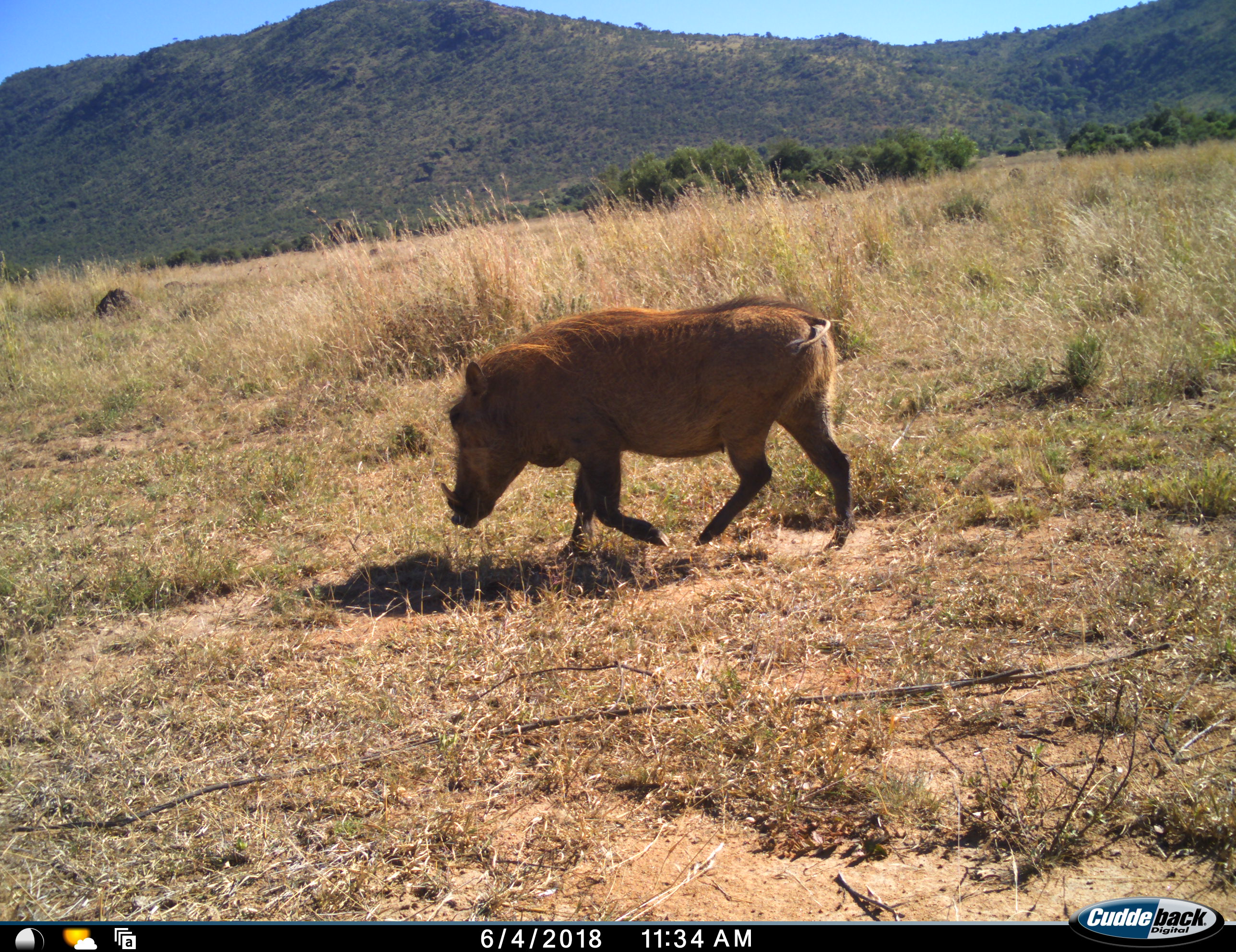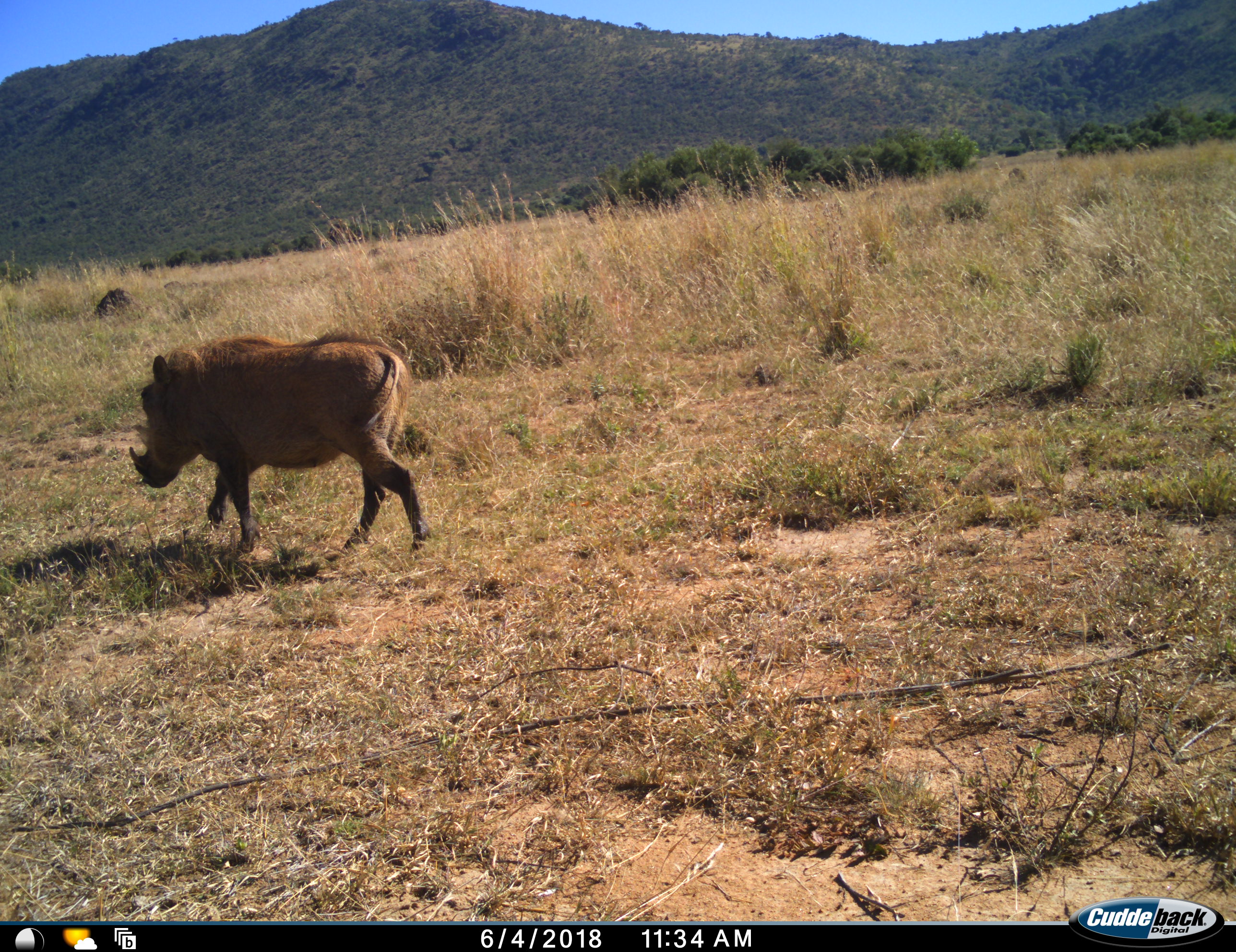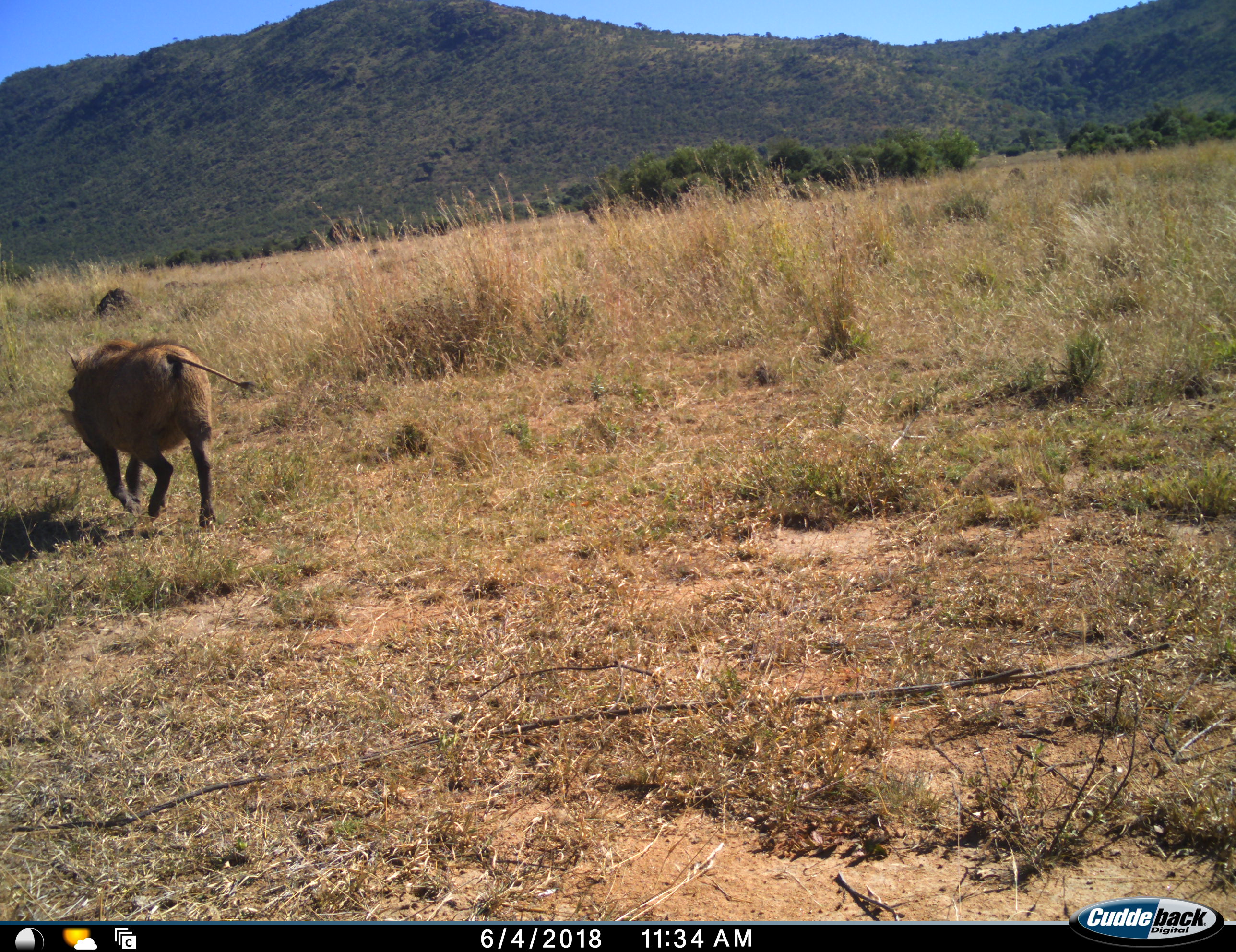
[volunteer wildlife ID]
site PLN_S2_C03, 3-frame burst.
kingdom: Animalia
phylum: Chordata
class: Mammalia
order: Artiodactyla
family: Suidae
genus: Phacochoerus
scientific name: Phacochoerus africanus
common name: warthog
Warthog (Phacochoerus africanus), count 1. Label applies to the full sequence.